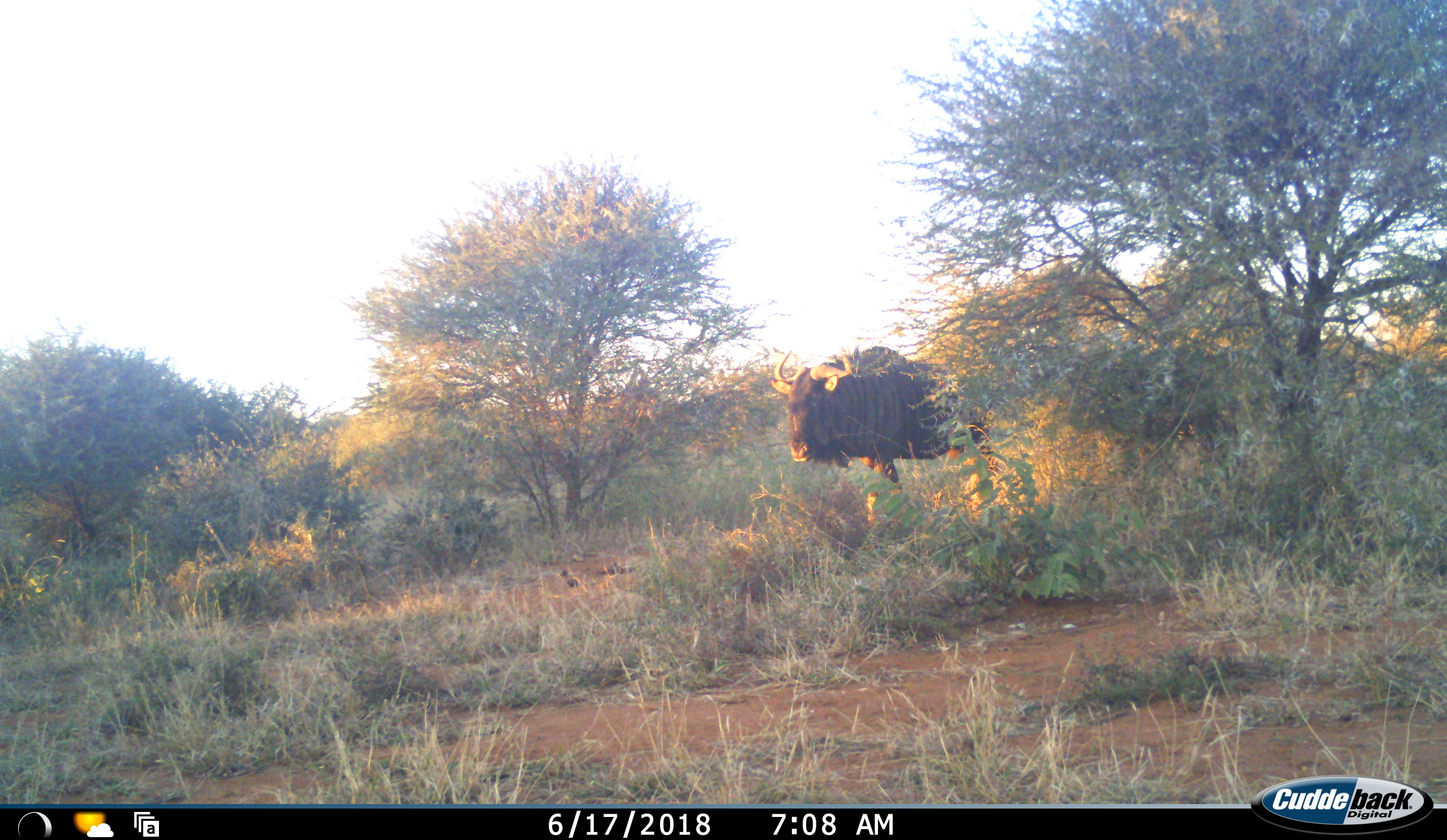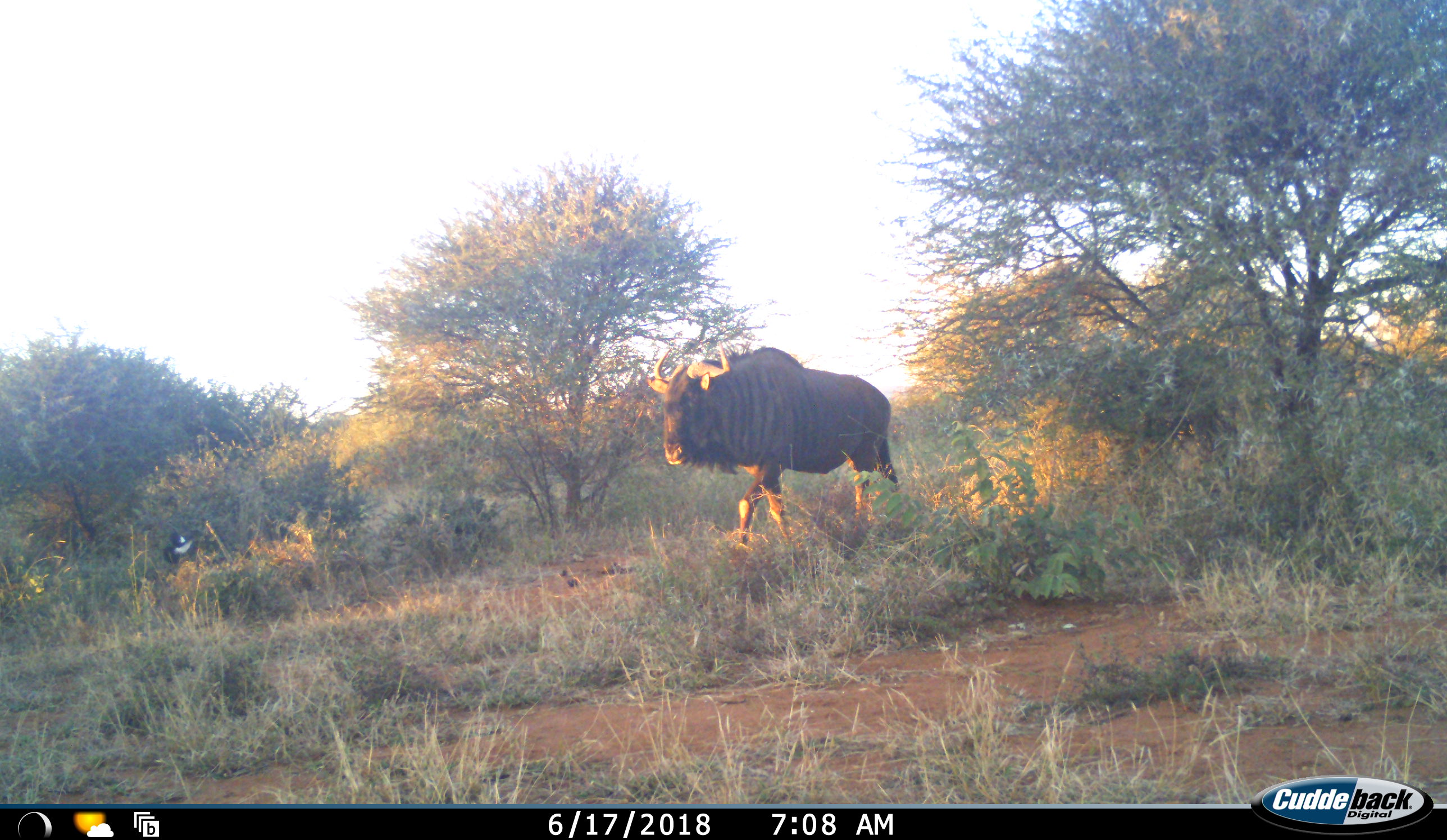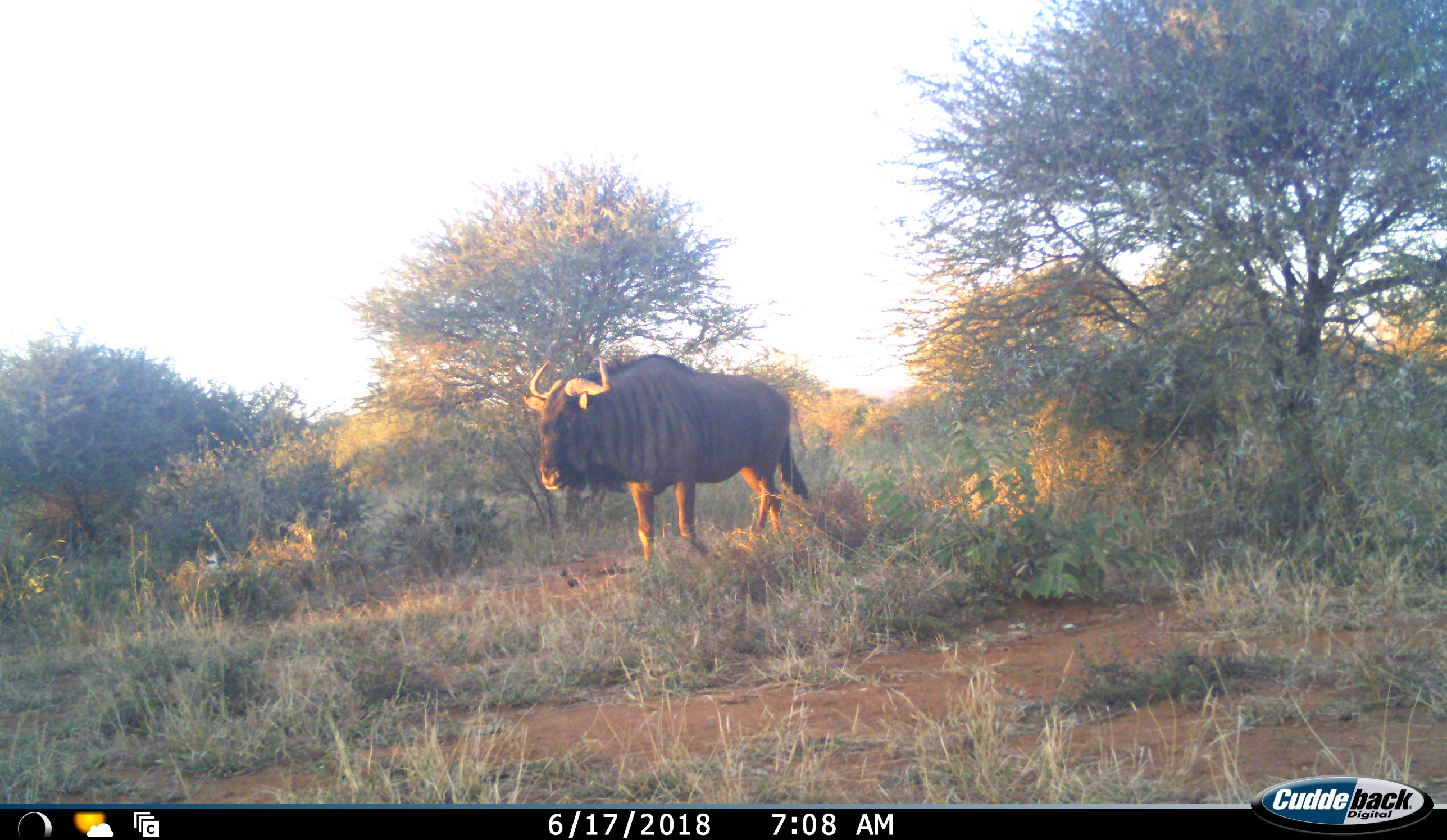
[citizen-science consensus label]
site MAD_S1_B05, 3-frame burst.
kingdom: Animalia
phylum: Chordata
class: Aves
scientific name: Aves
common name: bird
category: birdother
Birdother (bird) (Aves), count 1. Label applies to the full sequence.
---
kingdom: Animalia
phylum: Chordata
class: Mammalia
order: Artiodactyla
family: Bovidae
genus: Connochaetes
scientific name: Connochaetes taurinus taurinus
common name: blue wildebeest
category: wildebeestblue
Wildebeestblue (blue wildebeest) (Connochaetes taurinus taurinus), count 1. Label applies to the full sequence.